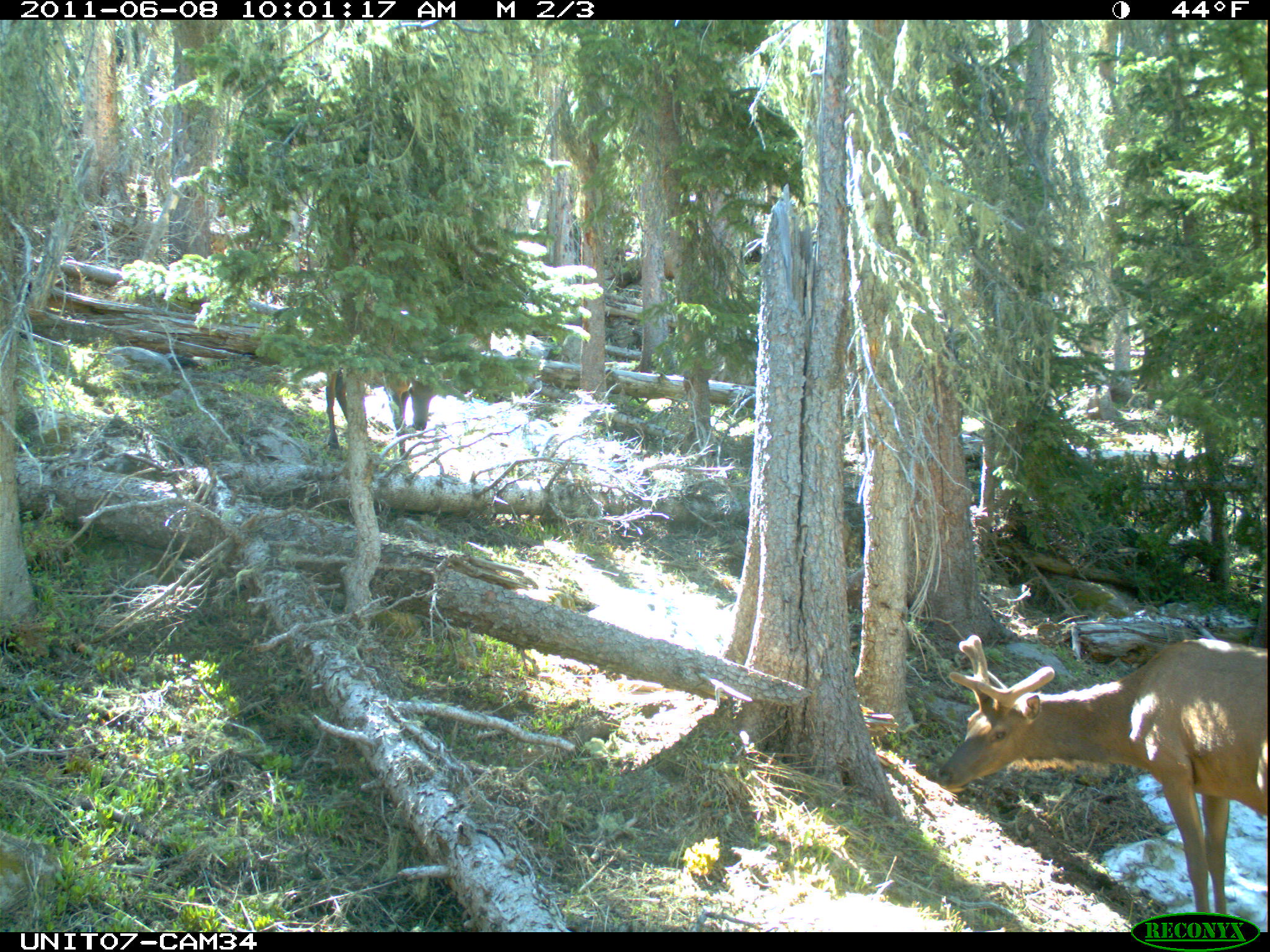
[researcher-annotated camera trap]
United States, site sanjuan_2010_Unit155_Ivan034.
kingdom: Animalia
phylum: Chordata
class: Mammalia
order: Artiodactyla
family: Cervidae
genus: Cervus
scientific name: Cervus elaphus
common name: red deer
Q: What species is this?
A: Cervus elaphus (red deer).